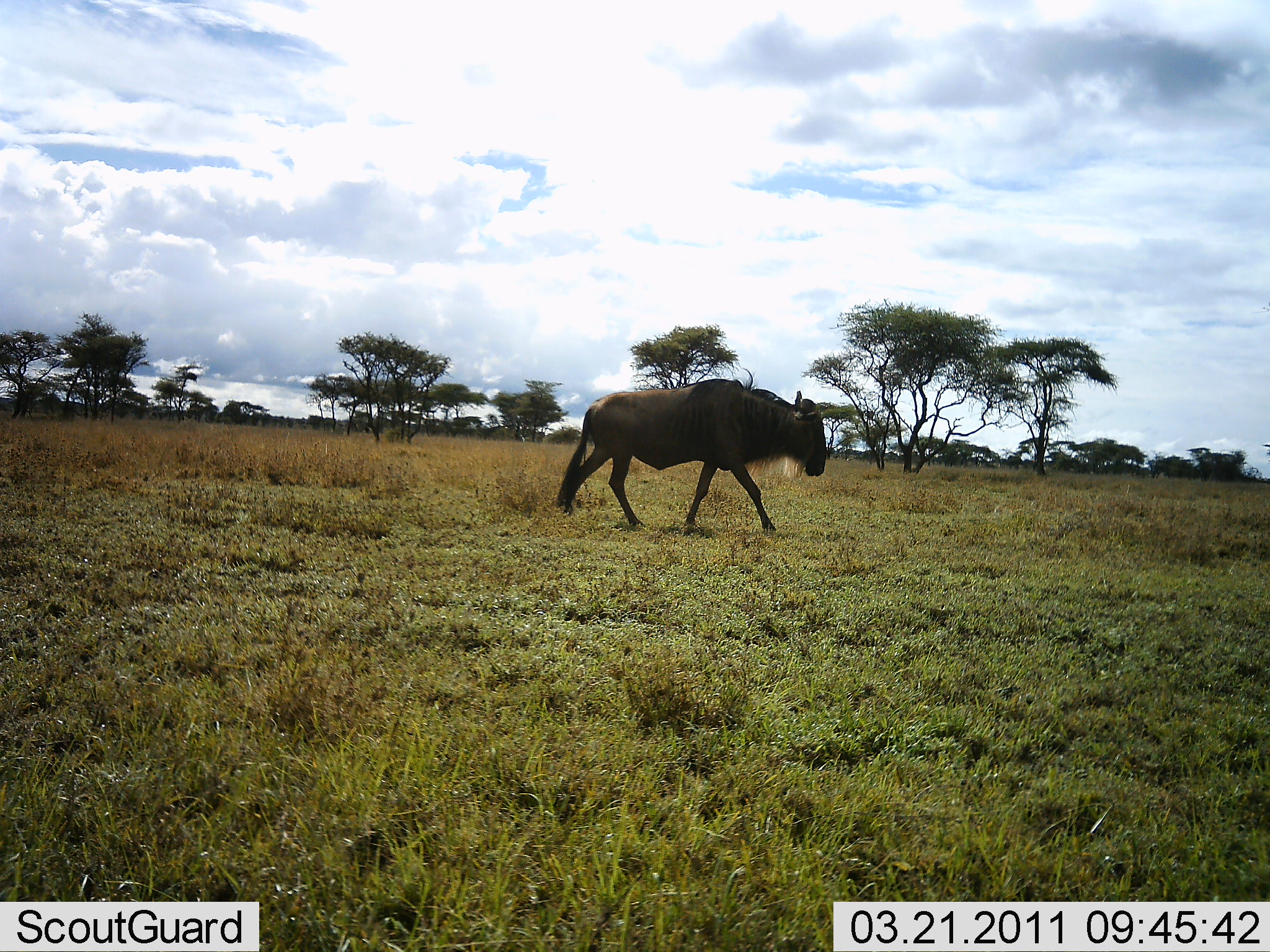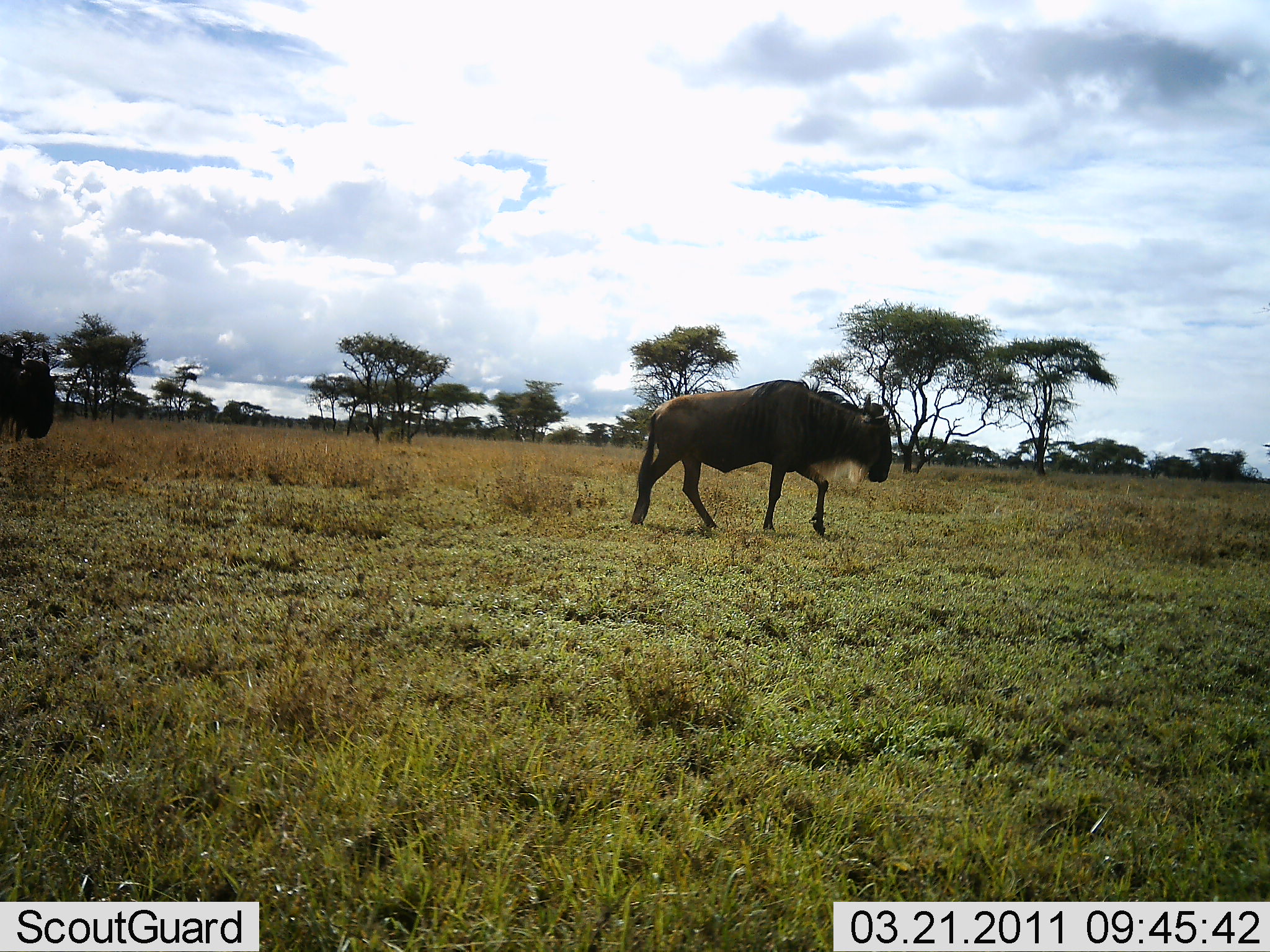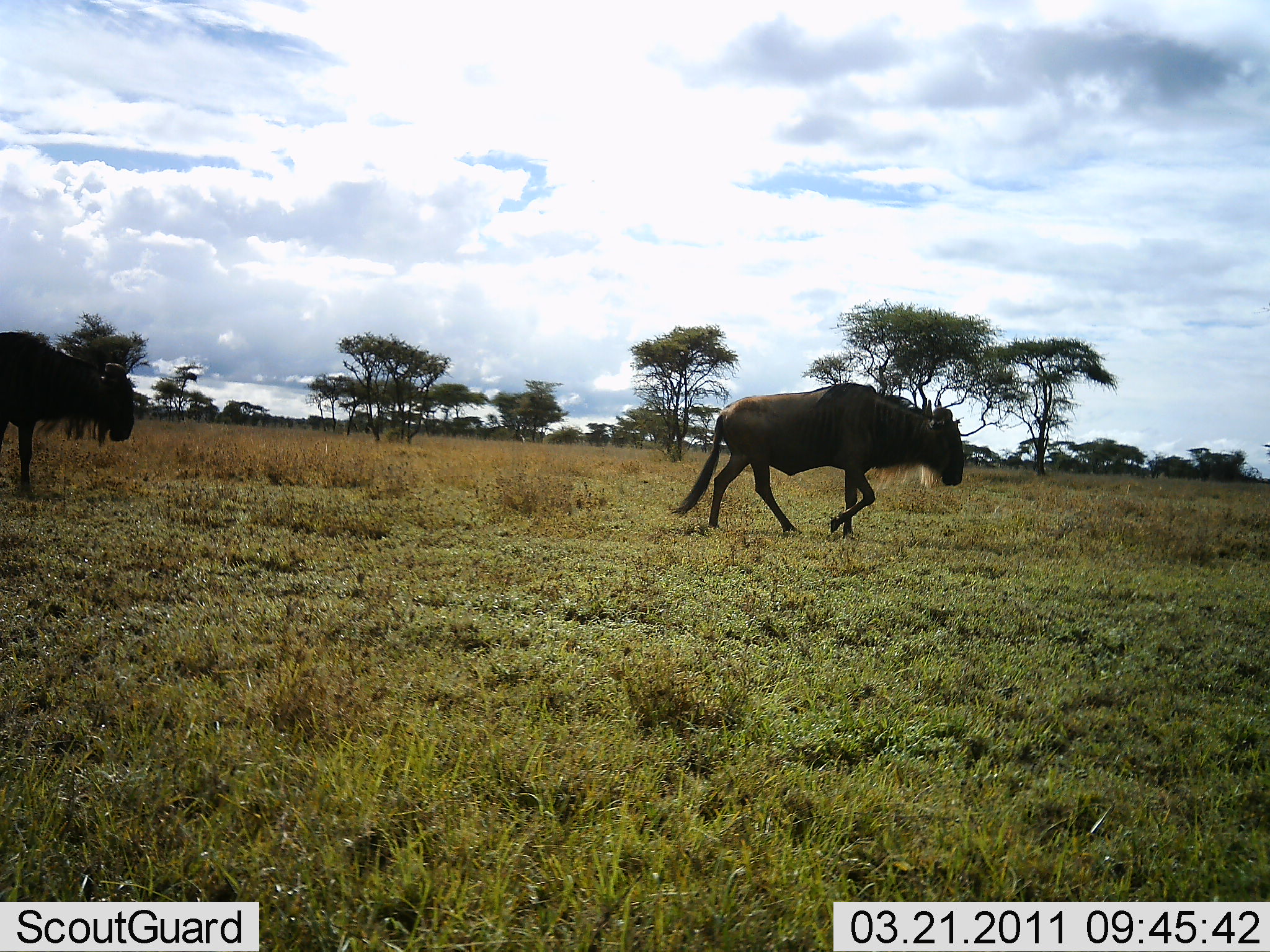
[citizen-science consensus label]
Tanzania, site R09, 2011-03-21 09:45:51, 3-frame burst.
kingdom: Animalia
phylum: Chordata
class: Mammalia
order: Artiodactyla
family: Bovidae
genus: Connochaetes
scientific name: Connochaetes taurinus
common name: blue wildebeest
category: wildebeest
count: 2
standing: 0%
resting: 0%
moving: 100%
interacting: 0%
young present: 0%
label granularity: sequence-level